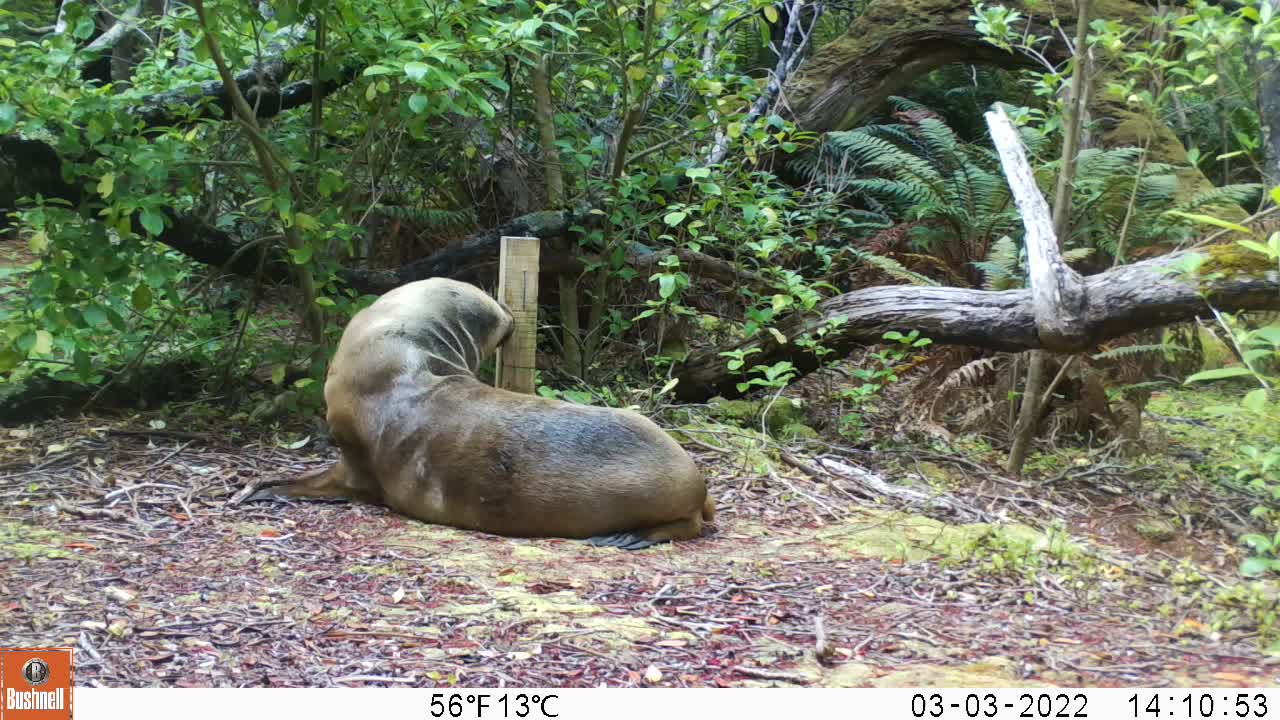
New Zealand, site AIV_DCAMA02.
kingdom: Animalia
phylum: Chordata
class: Mammalia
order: Carnivora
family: Otariidae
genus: Phocarctos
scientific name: Phocarctos hookeri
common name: new zealand sea lion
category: sealion